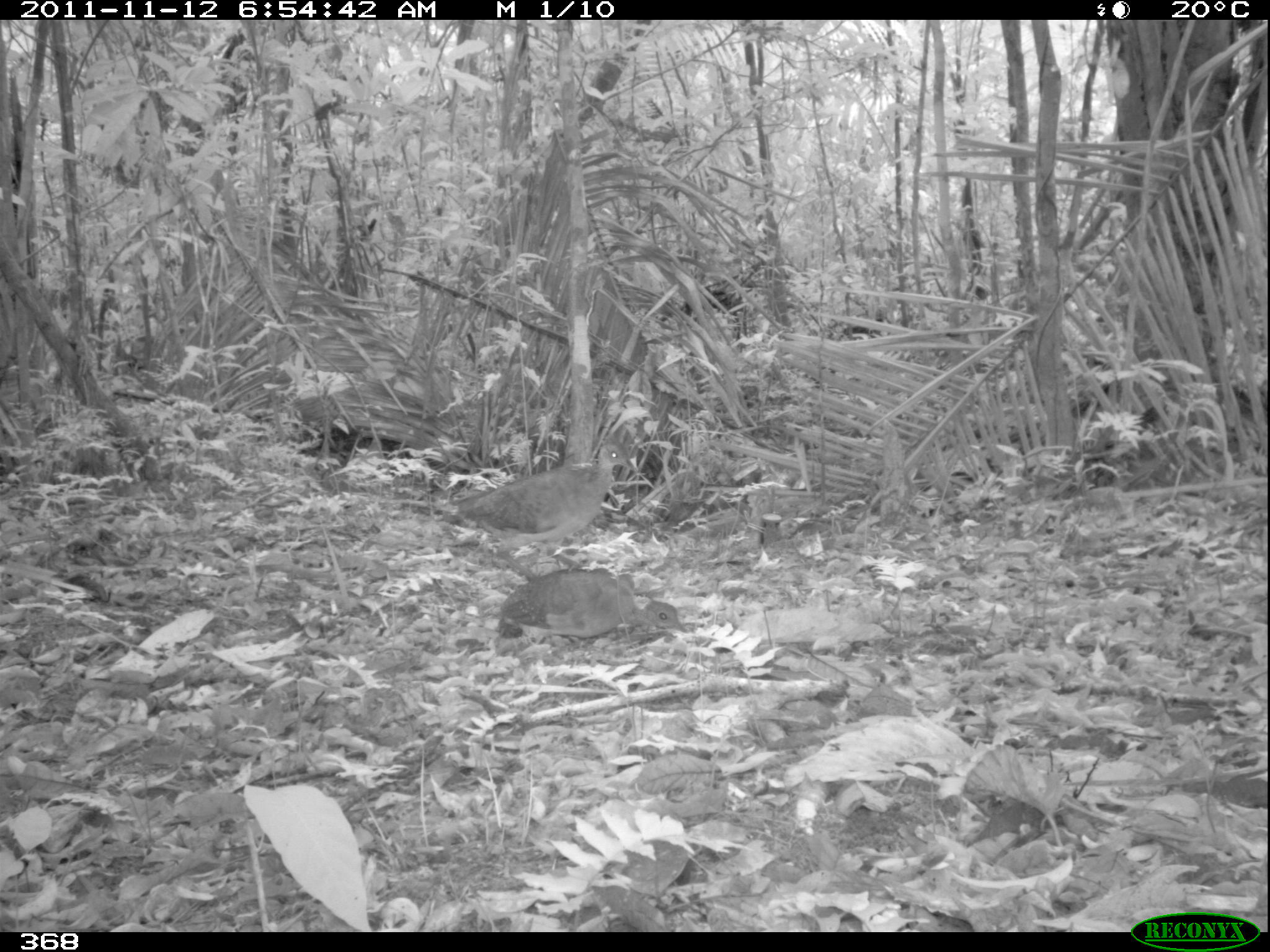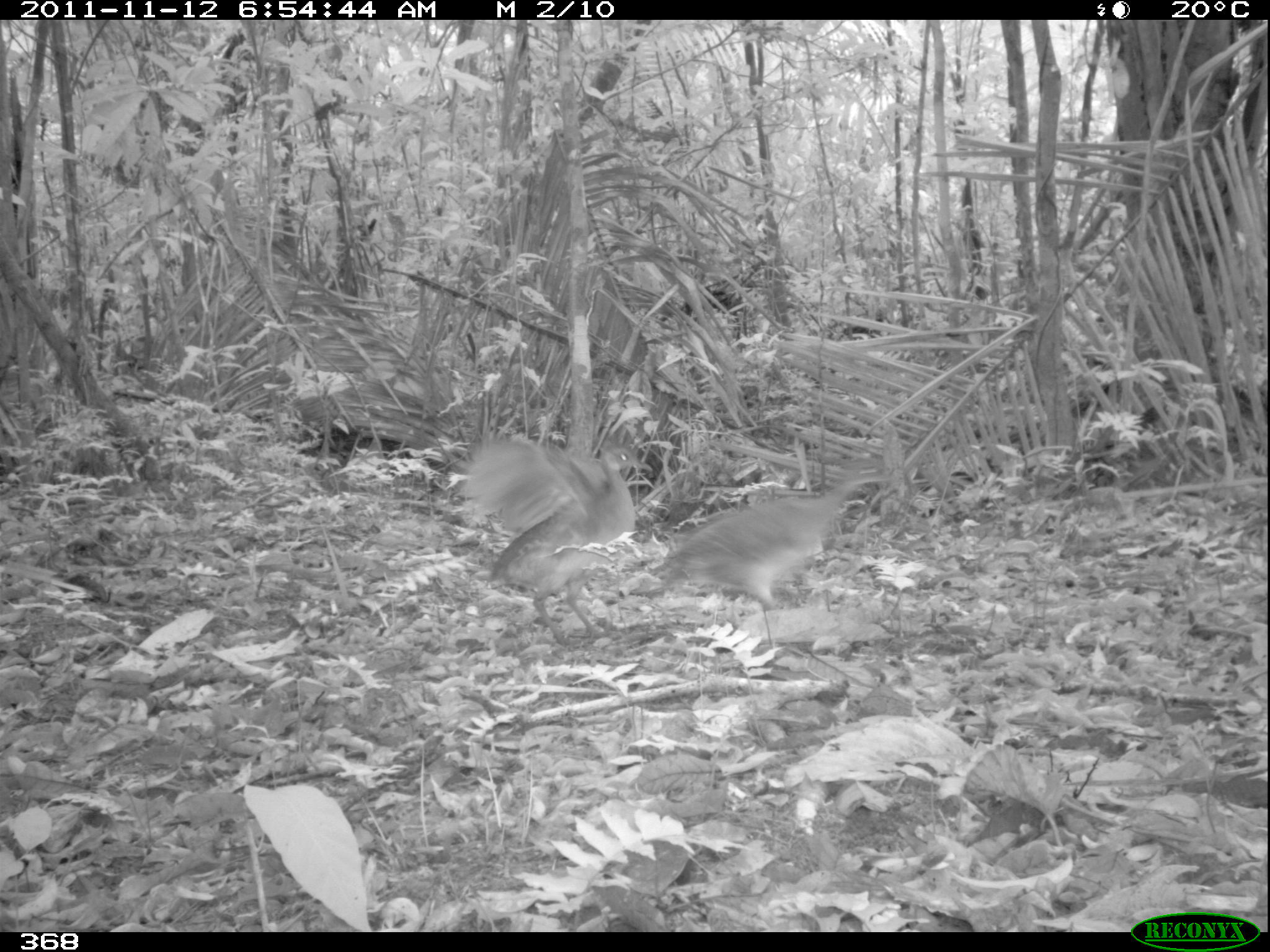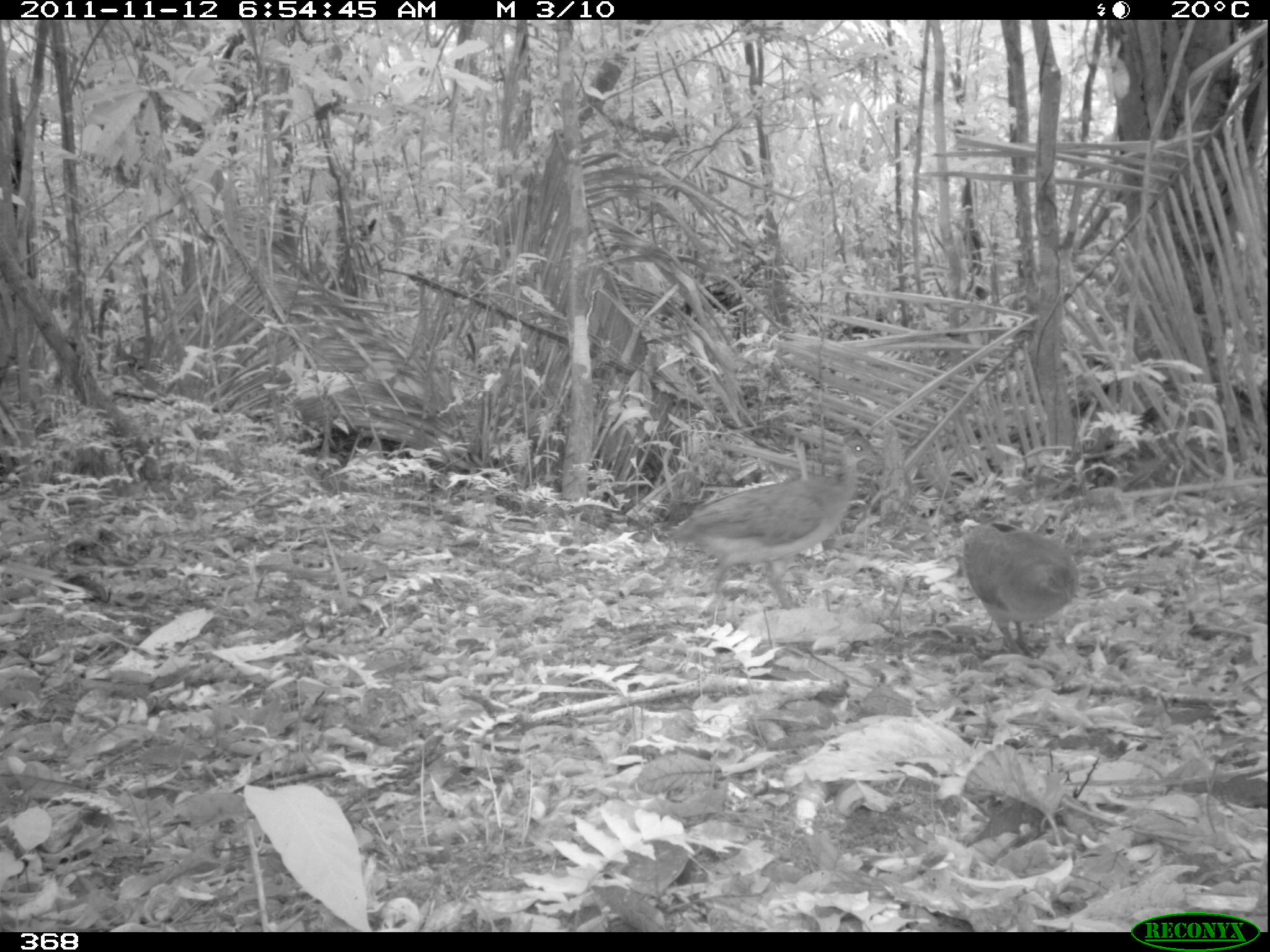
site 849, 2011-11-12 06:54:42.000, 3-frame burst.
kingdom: Animalia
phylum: Chordata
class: Aves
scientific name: Aves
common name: bird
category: unknown bird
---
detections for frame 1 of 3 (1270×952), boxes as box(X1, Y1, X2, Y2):
unknown bird: box(435, 438, 639, 578); box(499, 566, 688, 638)